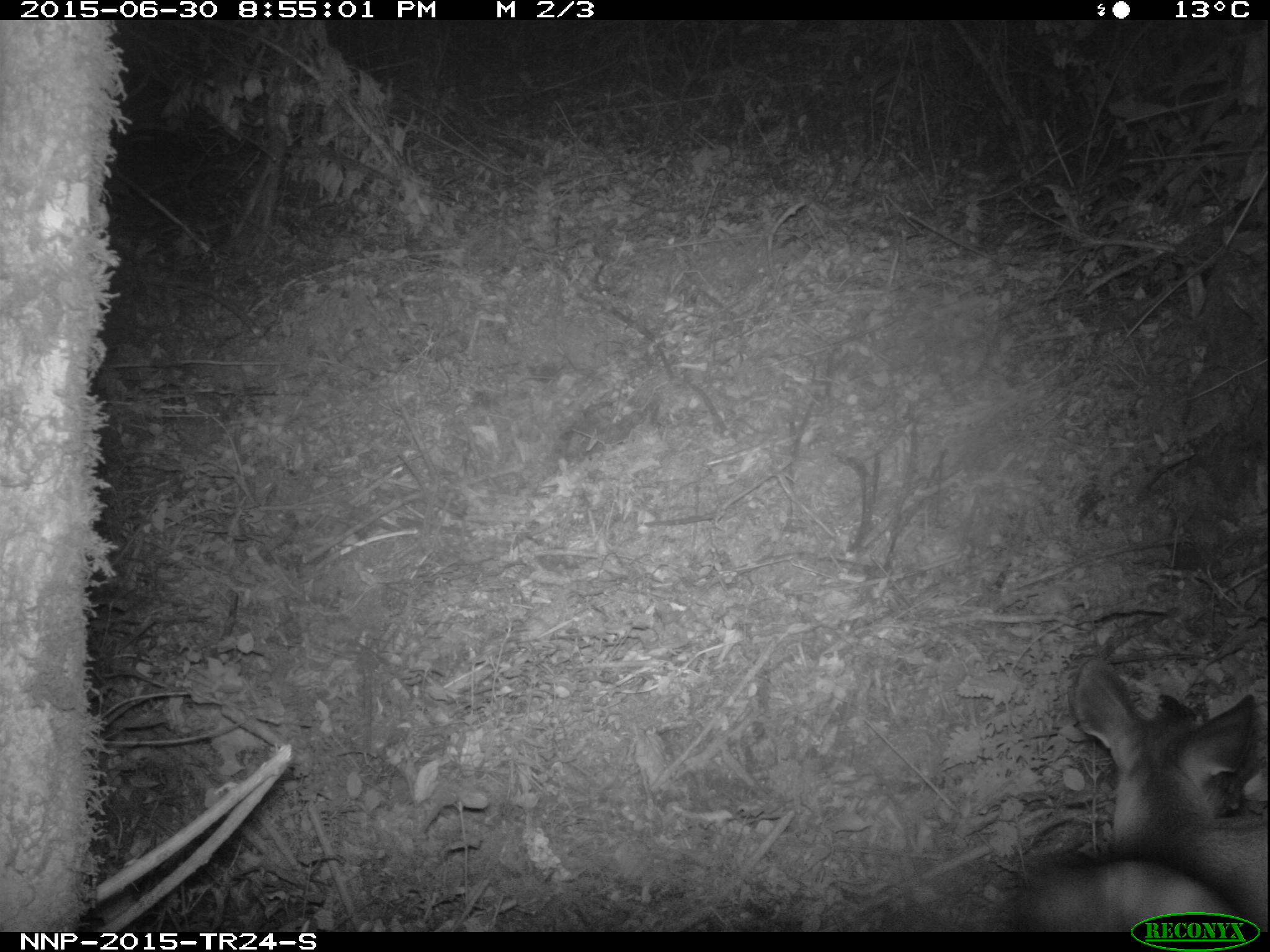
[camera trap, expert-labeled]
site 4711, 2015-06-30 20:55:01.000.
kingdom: Animalia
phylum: Chordata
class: Mammalia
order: Artiodactyla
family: Bovidae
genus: Cephalophus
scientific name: Cephalophus nigrifrons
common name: black-fronted duiker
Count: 1.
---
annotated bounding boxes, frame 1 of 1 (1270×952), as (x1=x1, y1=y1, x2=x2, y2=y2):
cephalophus nigrifrons: (x1=998, y1=654, x2=1270, y2=932)